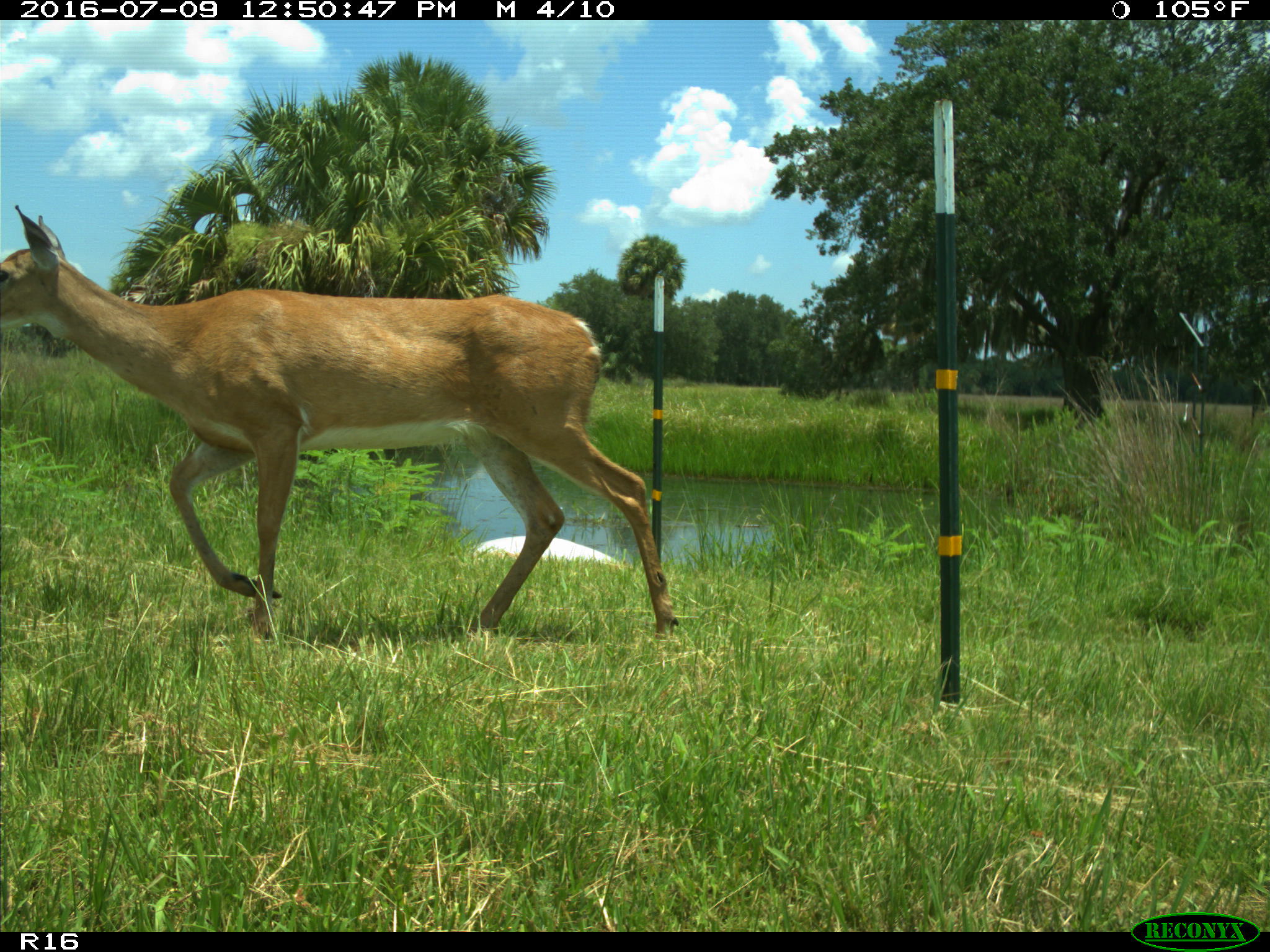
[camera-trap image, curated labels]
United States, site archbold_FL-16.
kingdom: Animalia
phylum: Chordata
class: Mammalia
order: Artiodactyla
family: Cervidae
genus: Odocoileus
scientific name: Odocoileus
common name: deer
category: unidentified deer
Unidentified deer (deer) (Odocoileus).